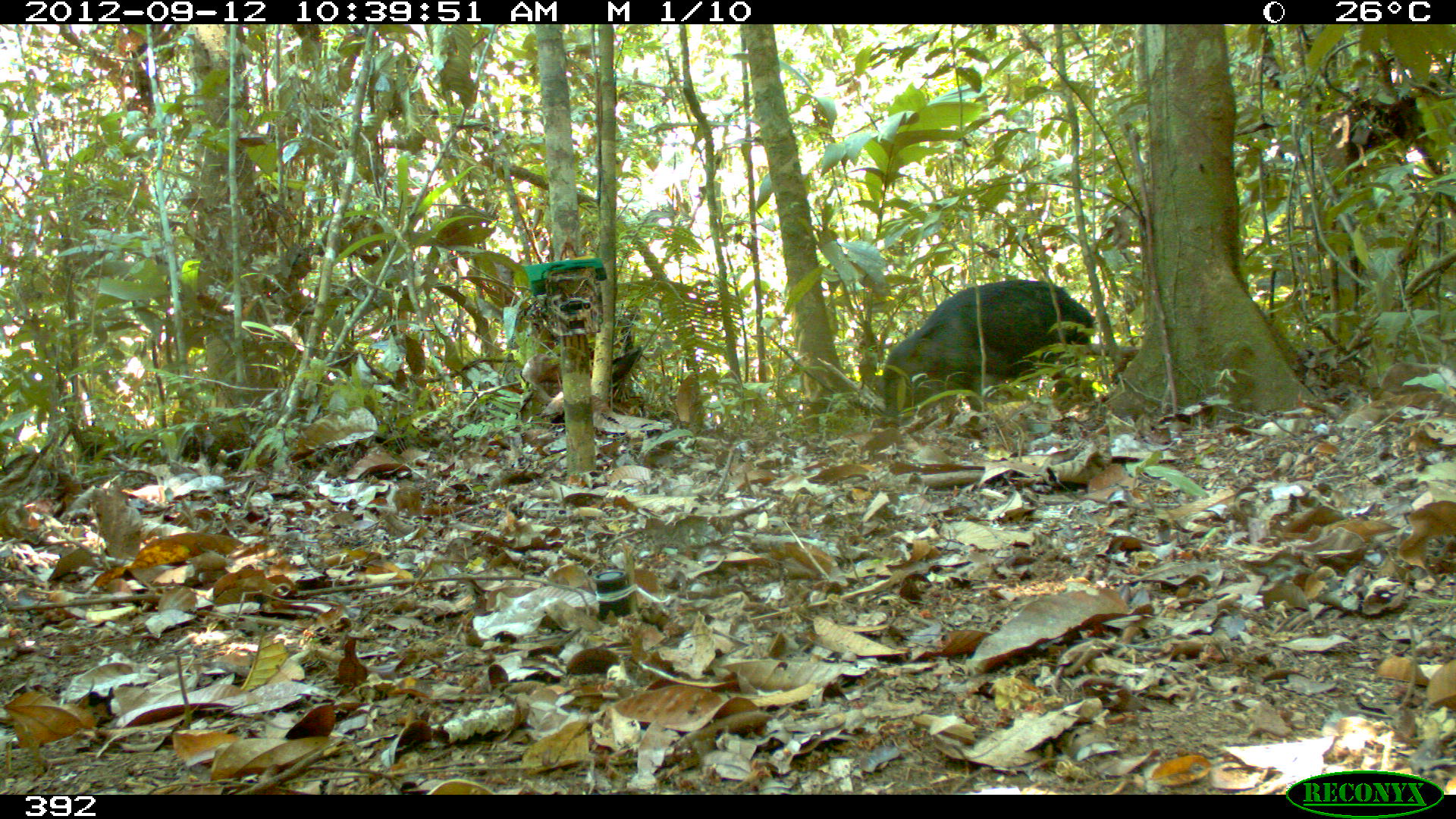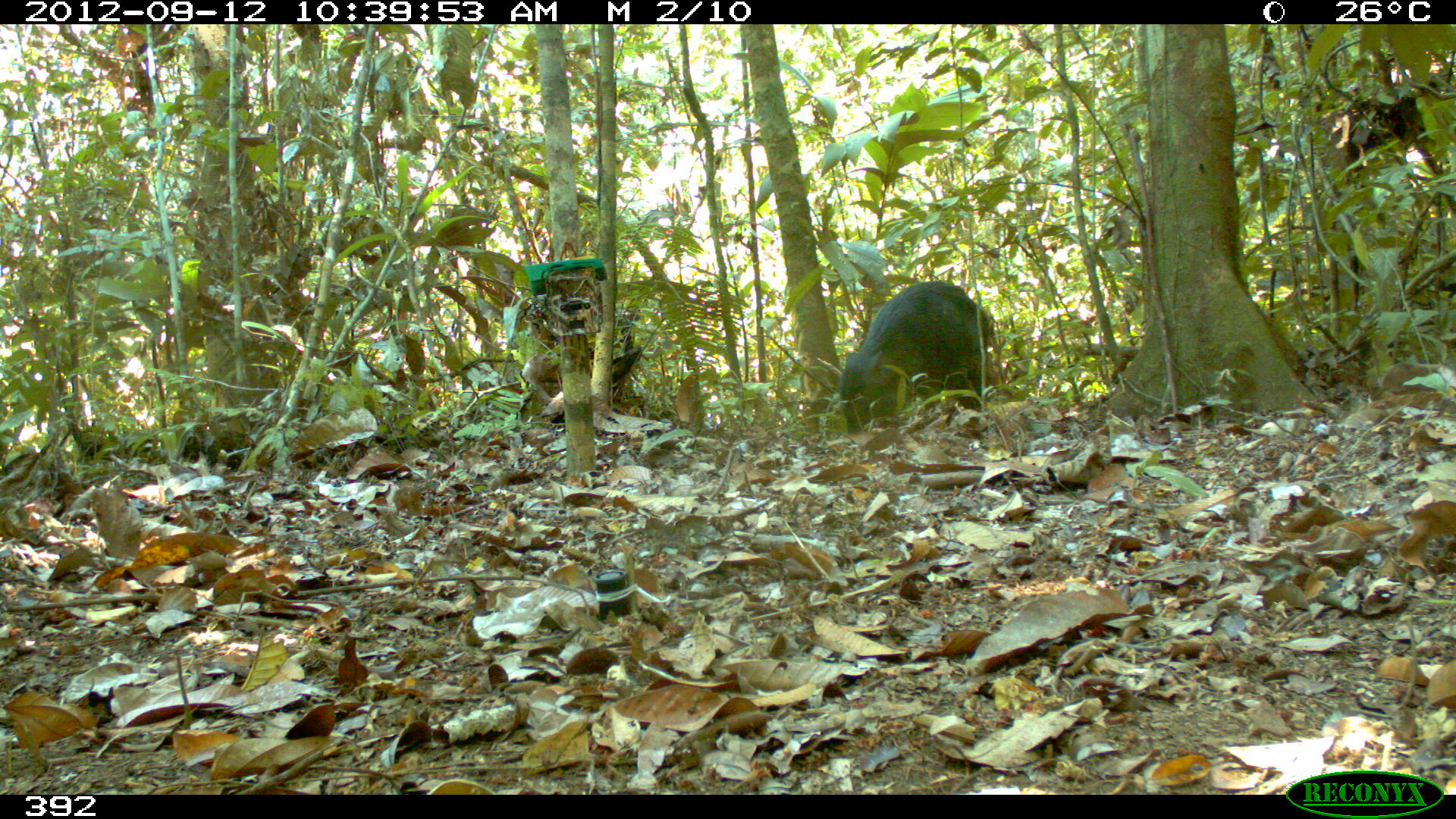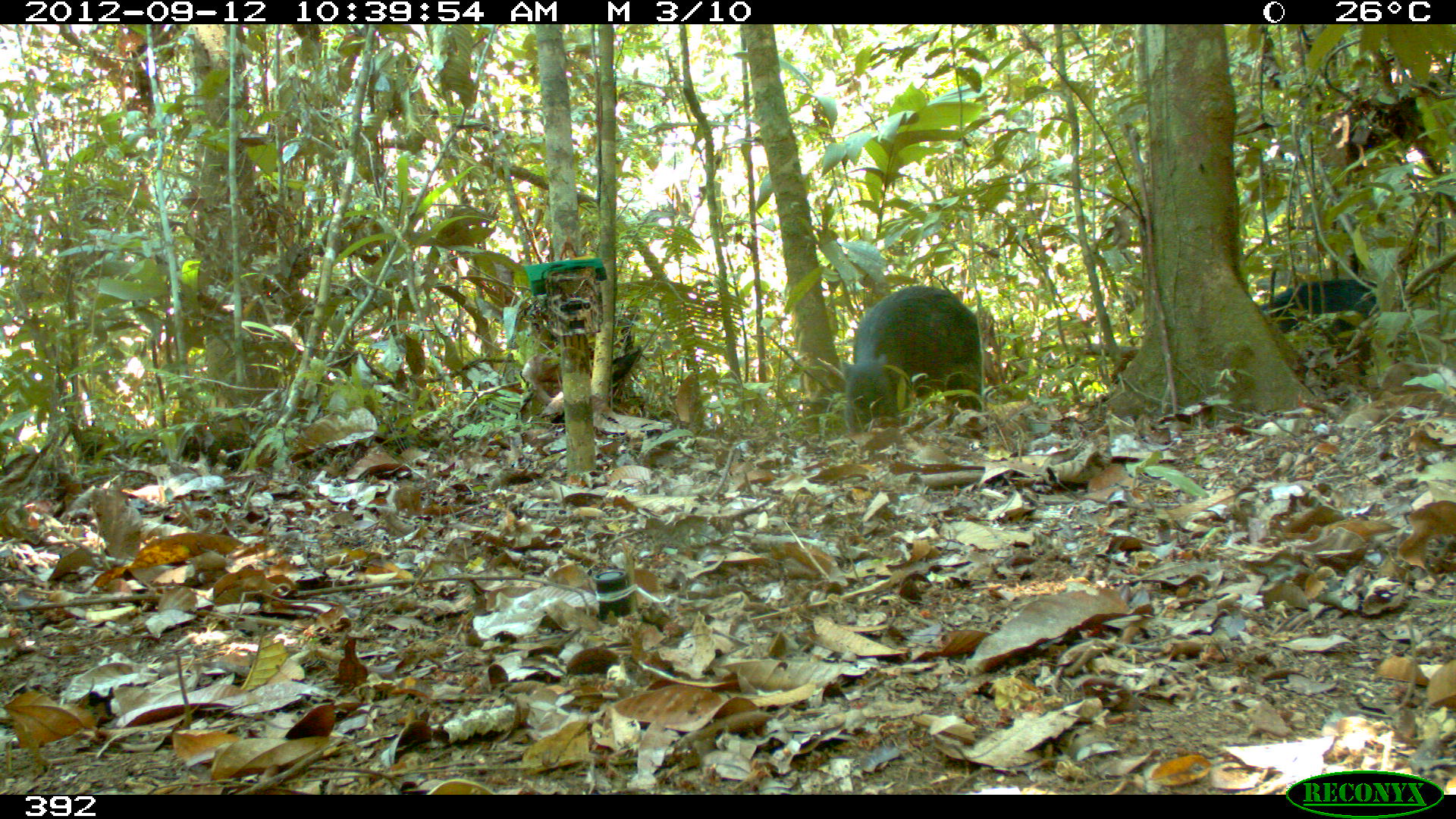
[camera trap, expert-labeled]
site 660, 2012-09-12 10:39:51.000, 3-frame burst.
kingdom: Animalia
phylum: Chordata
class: Mammalia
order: Artiodactyla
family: Tayassuidae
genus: Tayassu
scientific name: Tayassu pecari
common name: white-lipped peccary